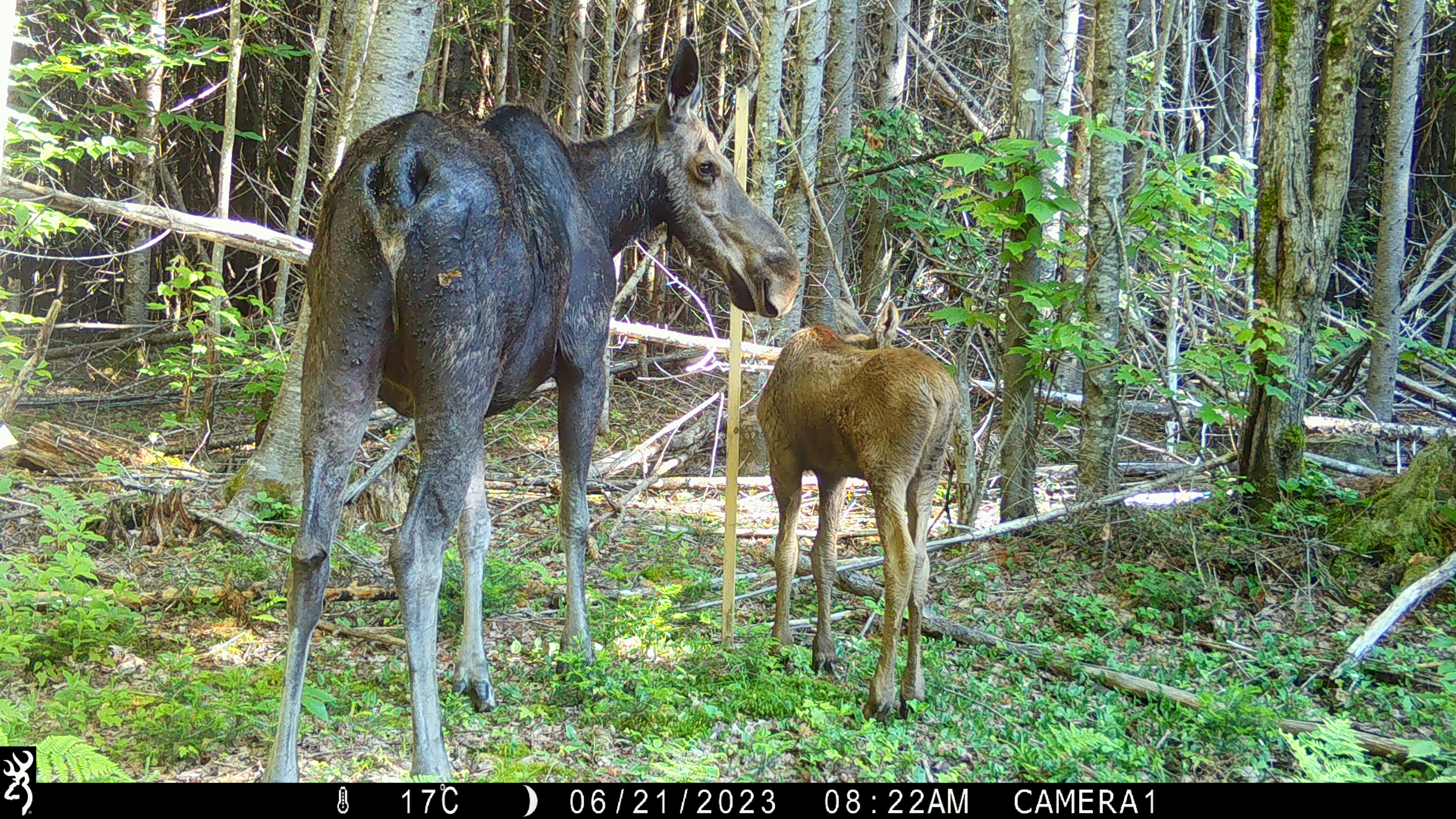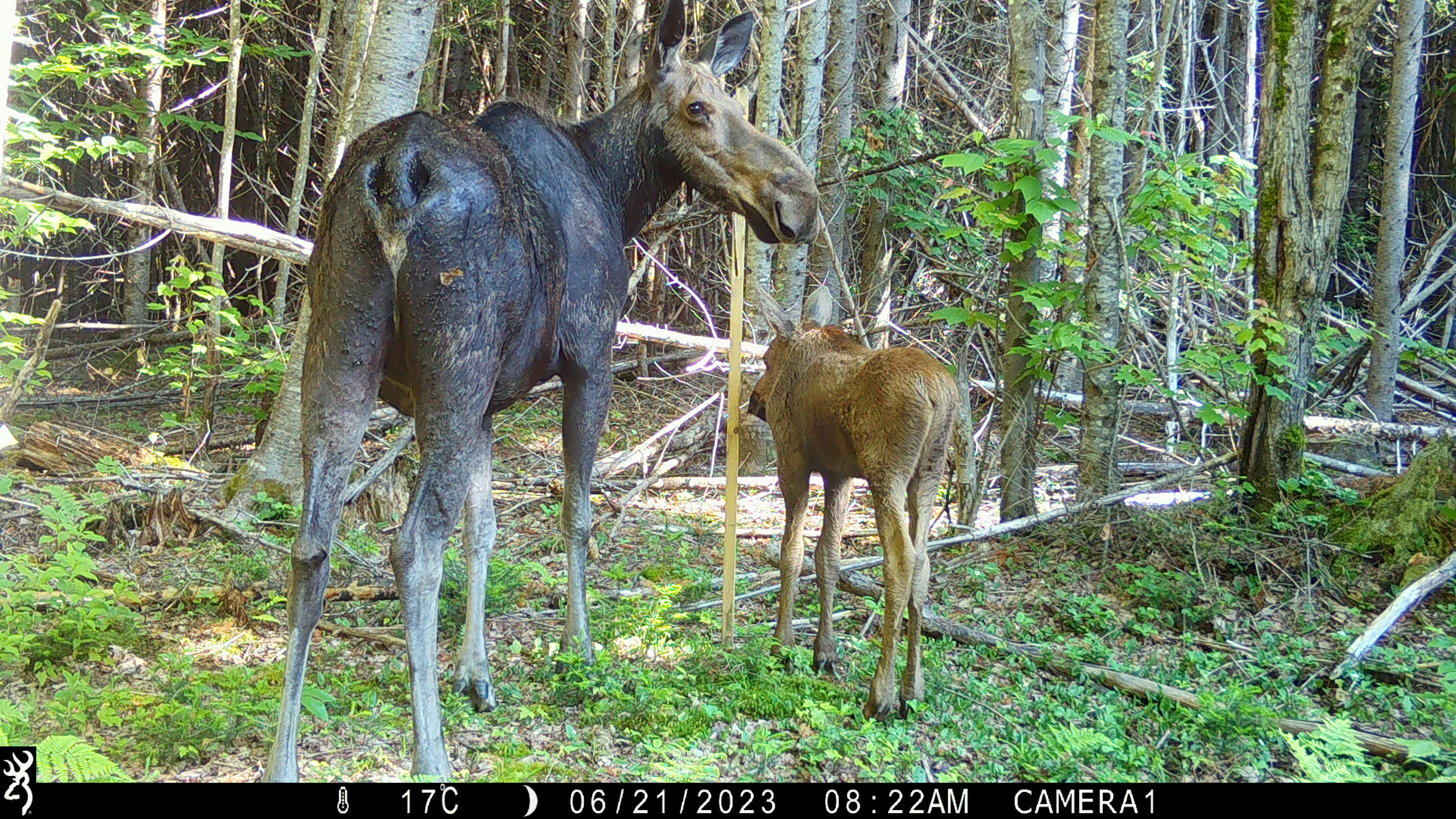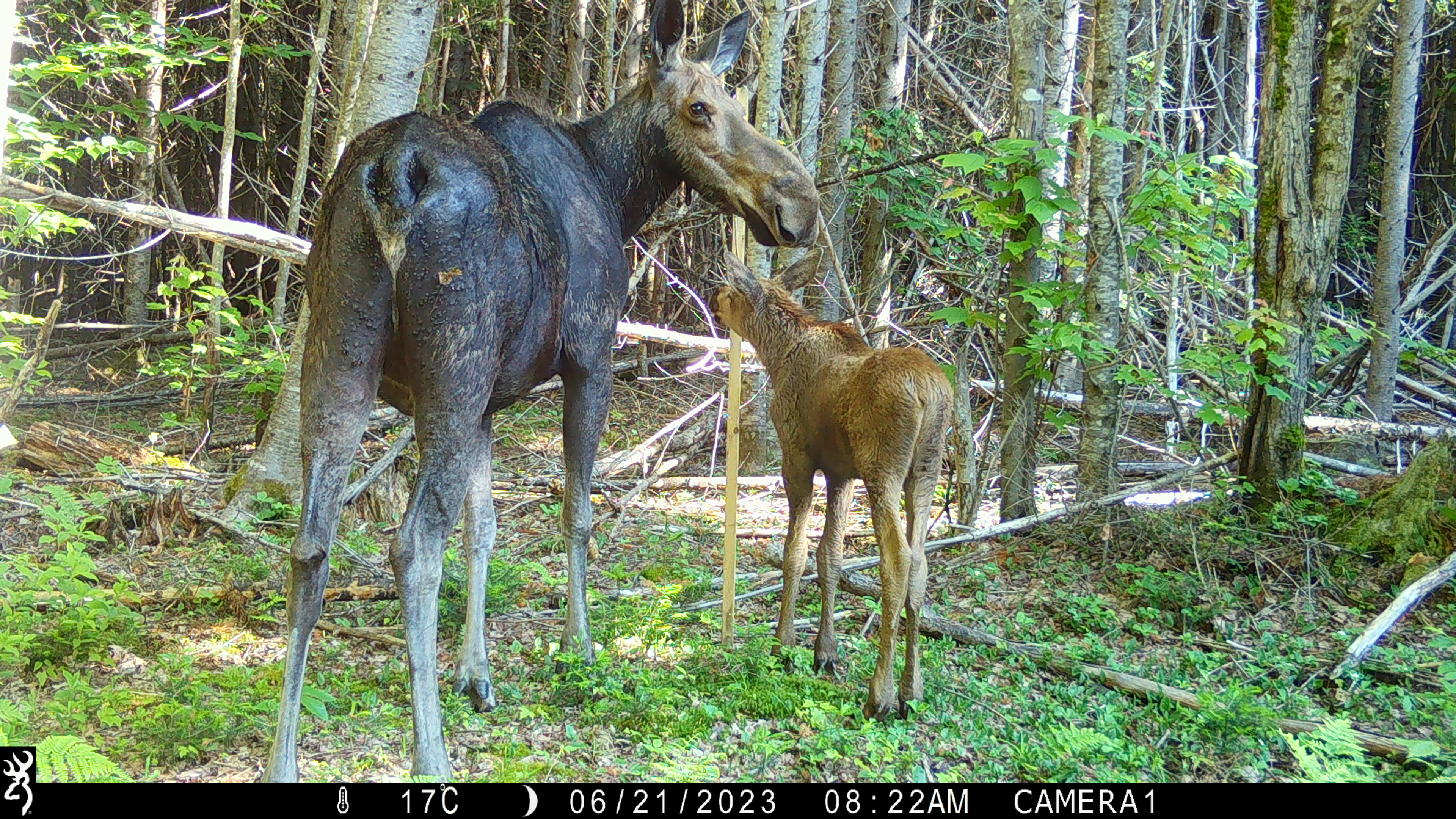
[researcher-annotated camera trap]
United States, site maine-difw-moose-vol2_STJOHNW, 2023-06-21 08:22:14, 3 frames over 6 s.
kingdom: Animalia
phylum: Chordata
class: Mammalia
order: Artiodactyla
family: Cervidae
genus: Alces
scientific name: Alces alces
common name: moose